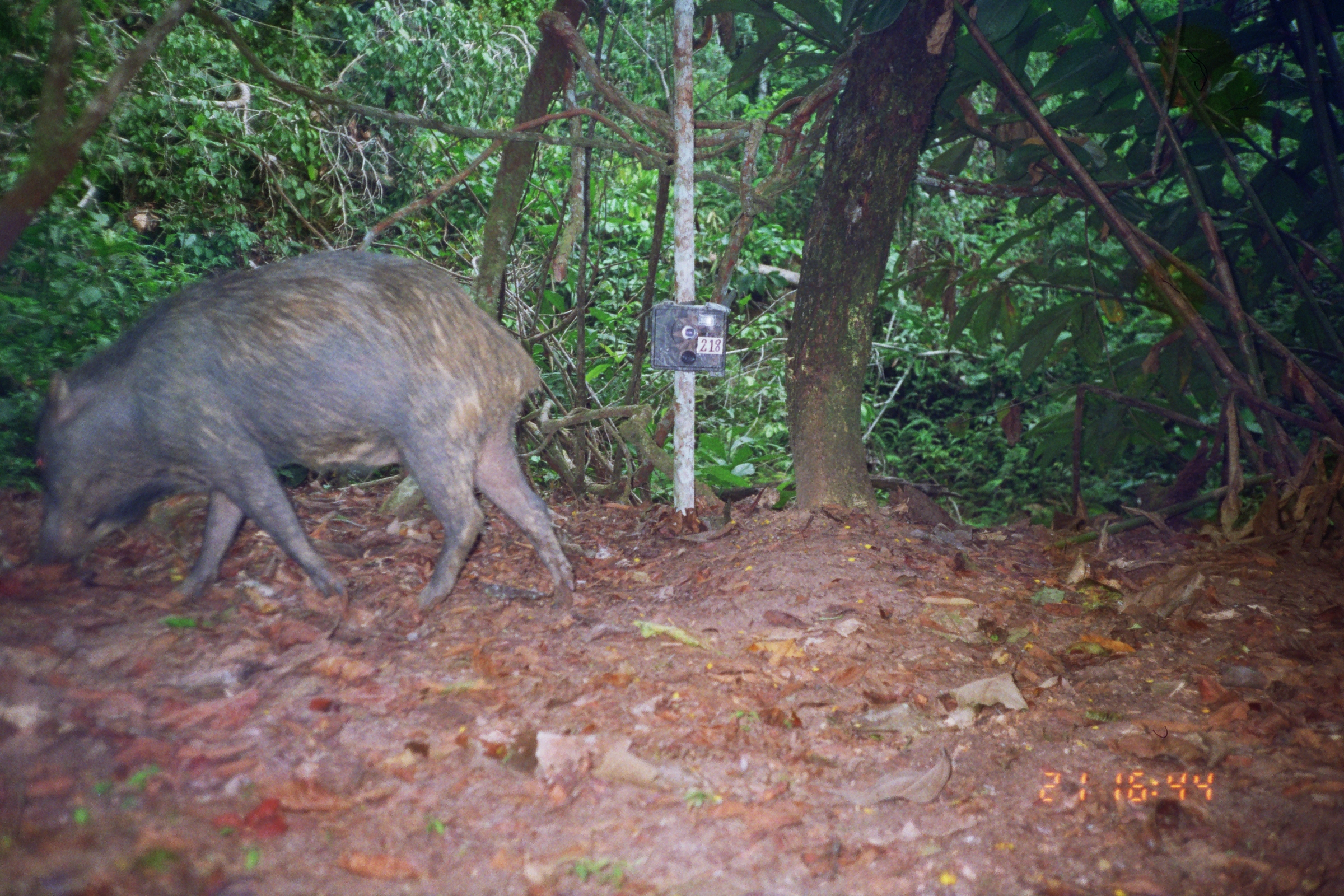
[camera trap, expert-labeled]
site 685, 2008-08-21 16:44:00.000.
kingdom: Animalia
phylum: Chordata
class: Mammalia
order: Artiodactyla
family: Tayassuidae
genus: Tayassu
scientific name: Tayassu pecari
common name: white-lipped peccary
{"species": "Tayassu pecari (white-lipped peccary)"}